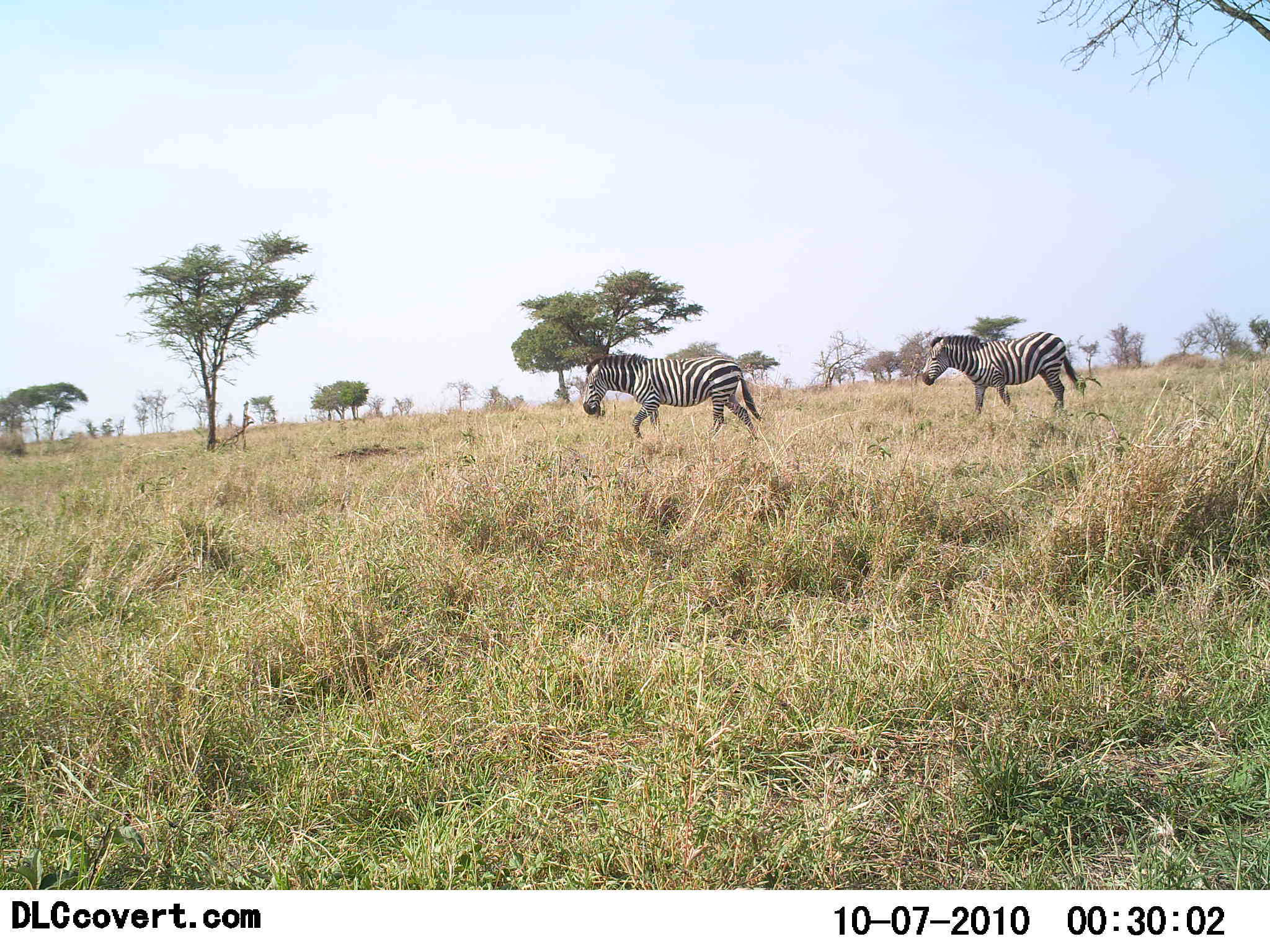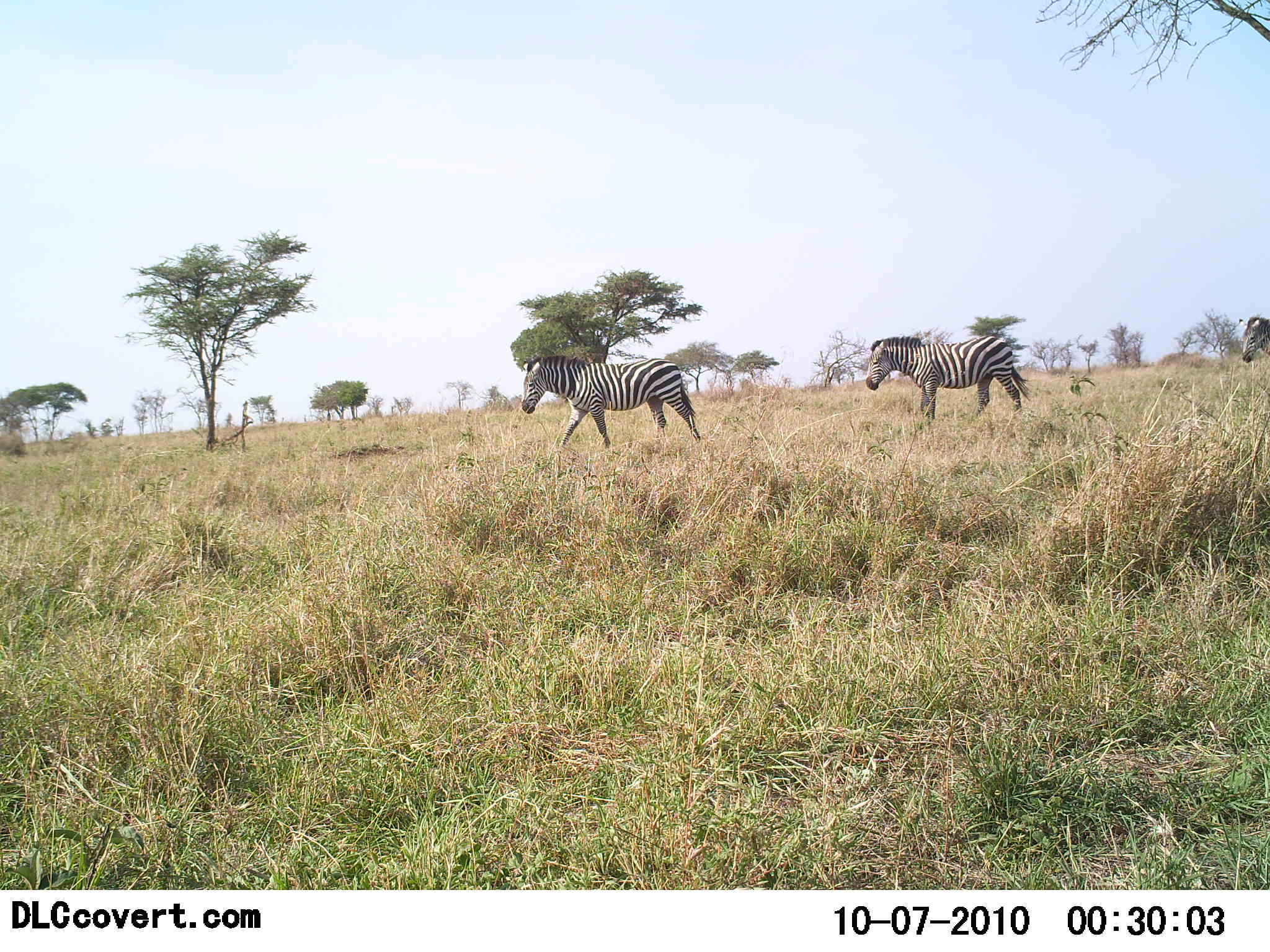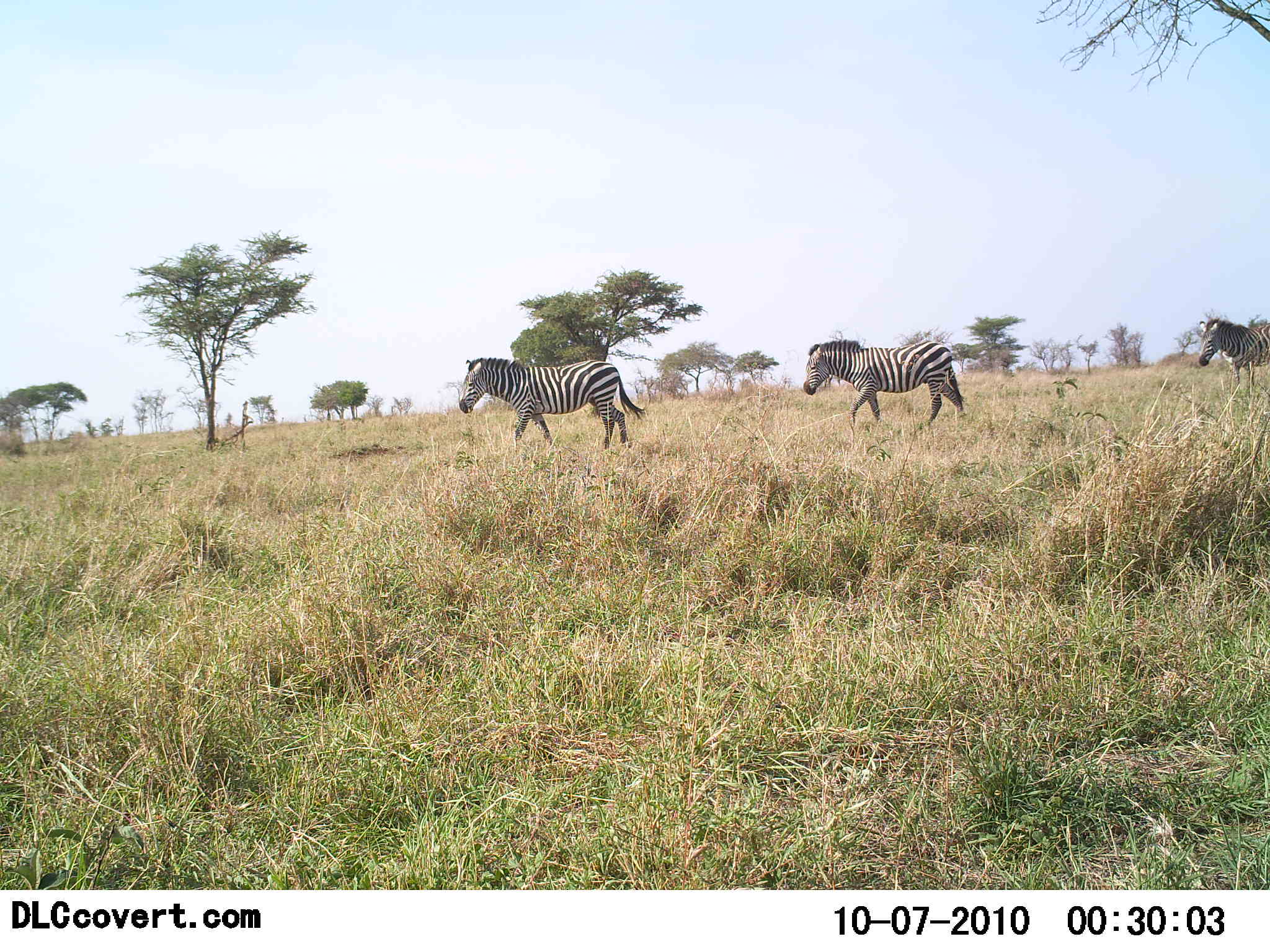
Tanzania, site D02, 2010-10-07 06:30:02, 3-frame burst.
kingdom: Animalia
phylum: Chordata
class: Mammalia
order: Perissodactyla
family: Equidae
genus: Equus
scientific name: Equus quagga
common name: plains zebra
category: zebra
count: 3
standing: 5%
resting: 0%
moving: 95%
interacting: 0%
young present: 0%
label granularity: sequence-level